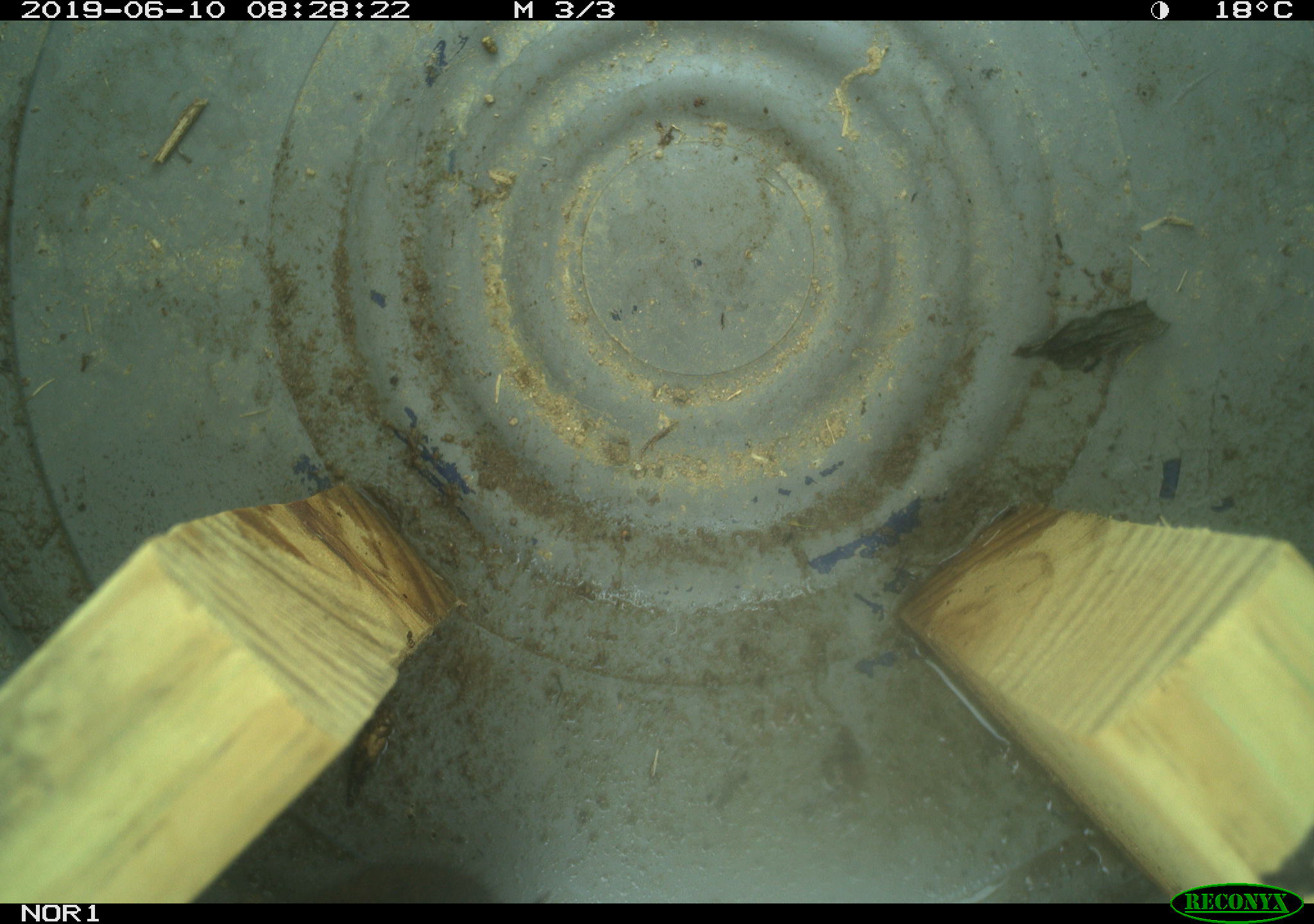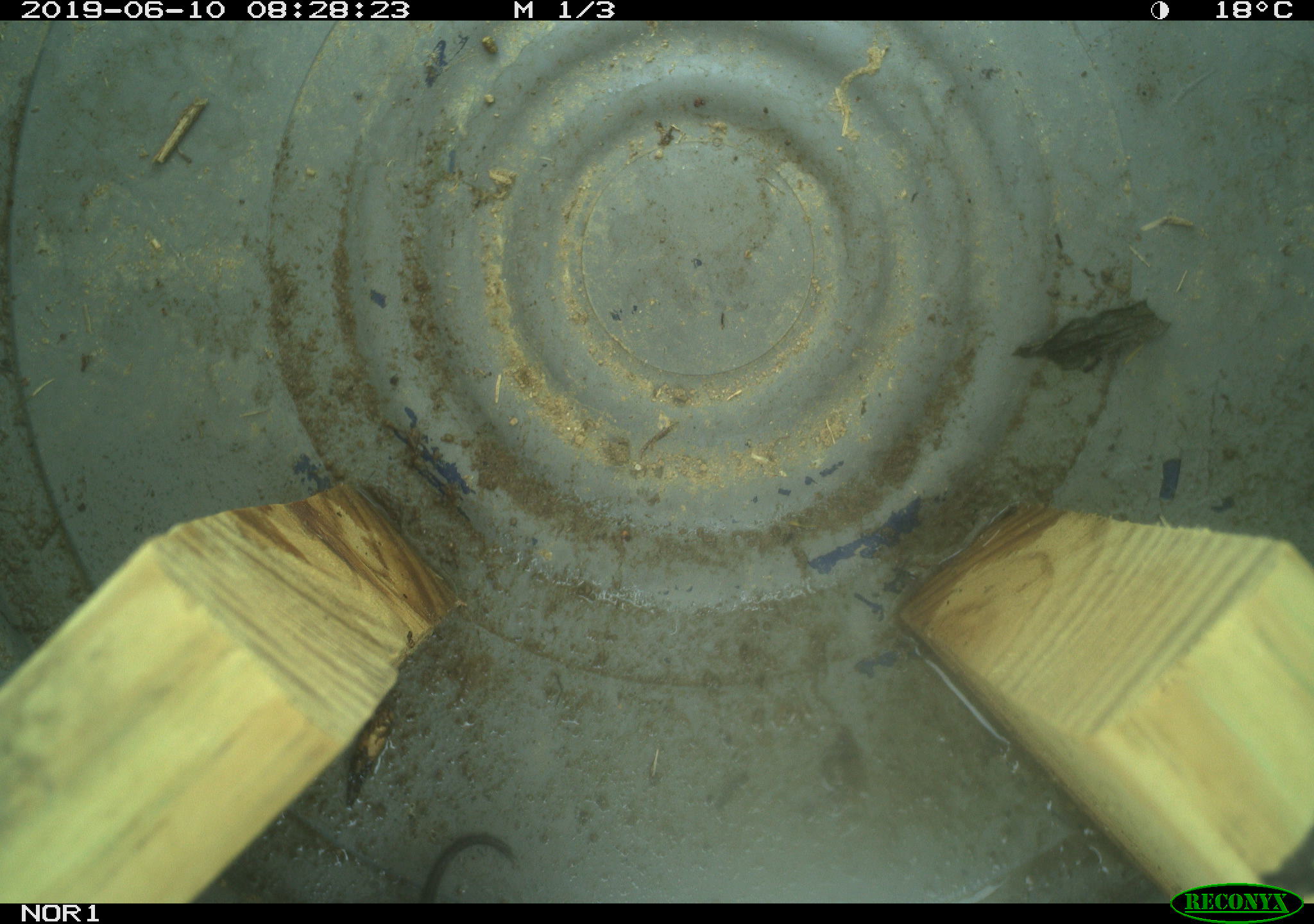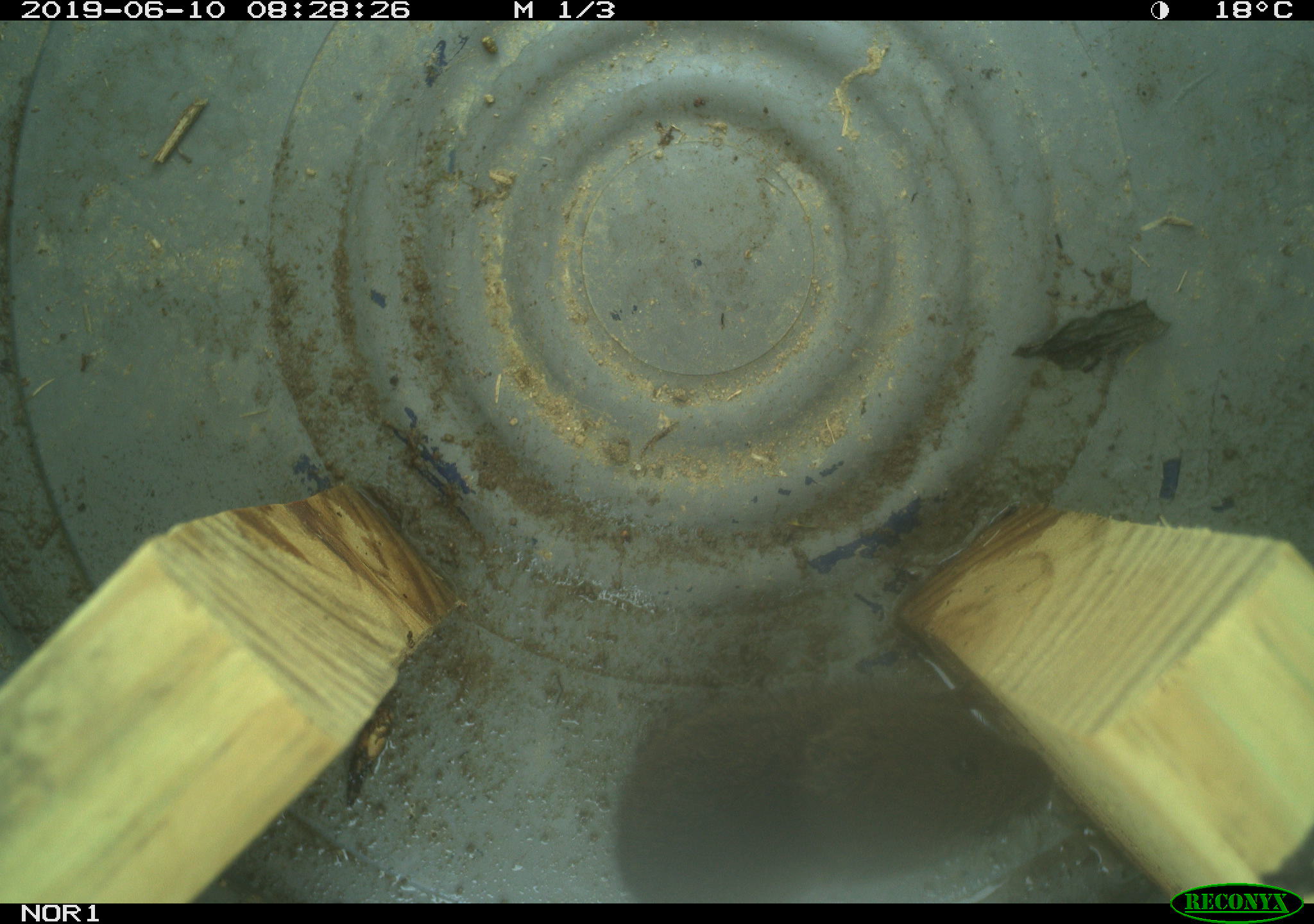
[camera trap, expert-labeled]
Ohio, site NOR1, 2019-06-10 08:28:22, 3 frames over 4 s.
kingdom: Animalia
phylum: Chordata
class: Mammalia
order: Rodentia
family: Cricetidae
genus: Microtus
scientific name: Microtus pennsylvanicus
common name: meadow vole